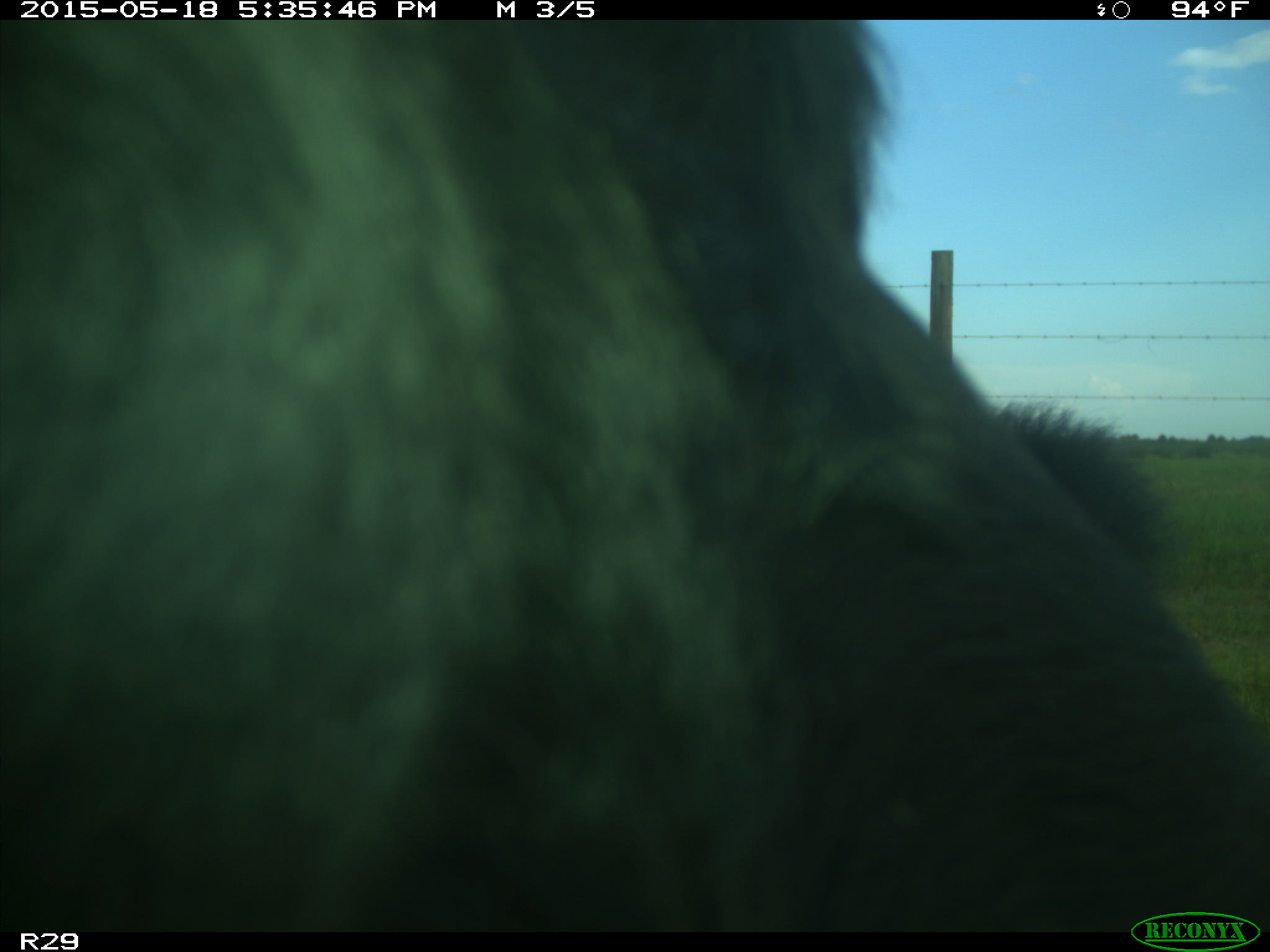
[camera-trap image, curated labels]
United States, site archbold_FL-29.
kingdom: Animalia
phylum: Chordata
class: Mammalia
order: Artiodactyla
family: Bovidae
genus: Bos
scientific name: Bos taurus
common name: domestic cow